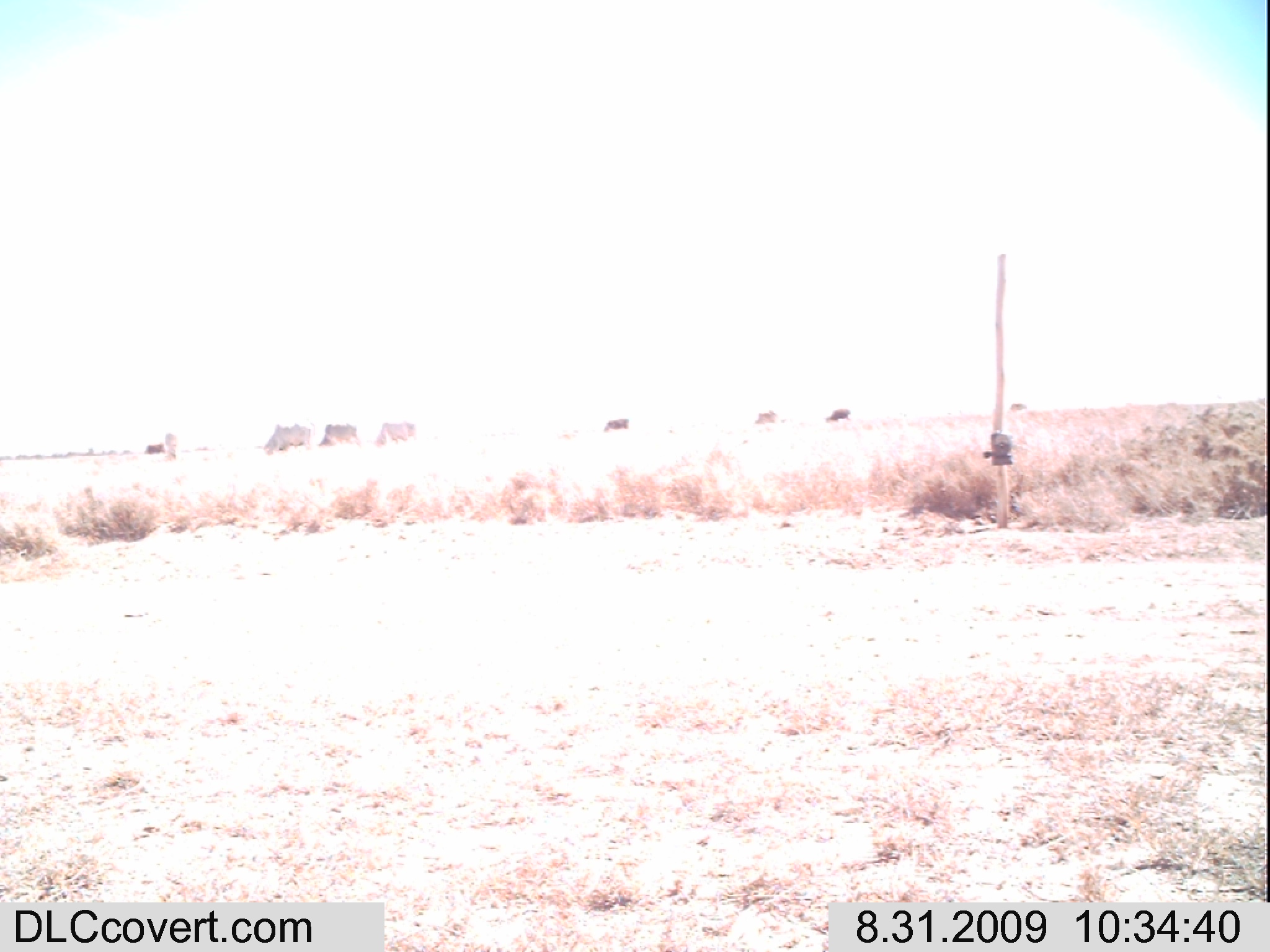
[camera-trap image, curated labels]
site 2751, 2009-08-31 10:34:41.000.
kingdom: Animalia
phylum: Chordata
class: Mammalia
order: Artiodactyla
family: Bovidae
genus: Bos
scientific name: Bos taurus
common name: domestic cattle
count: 6